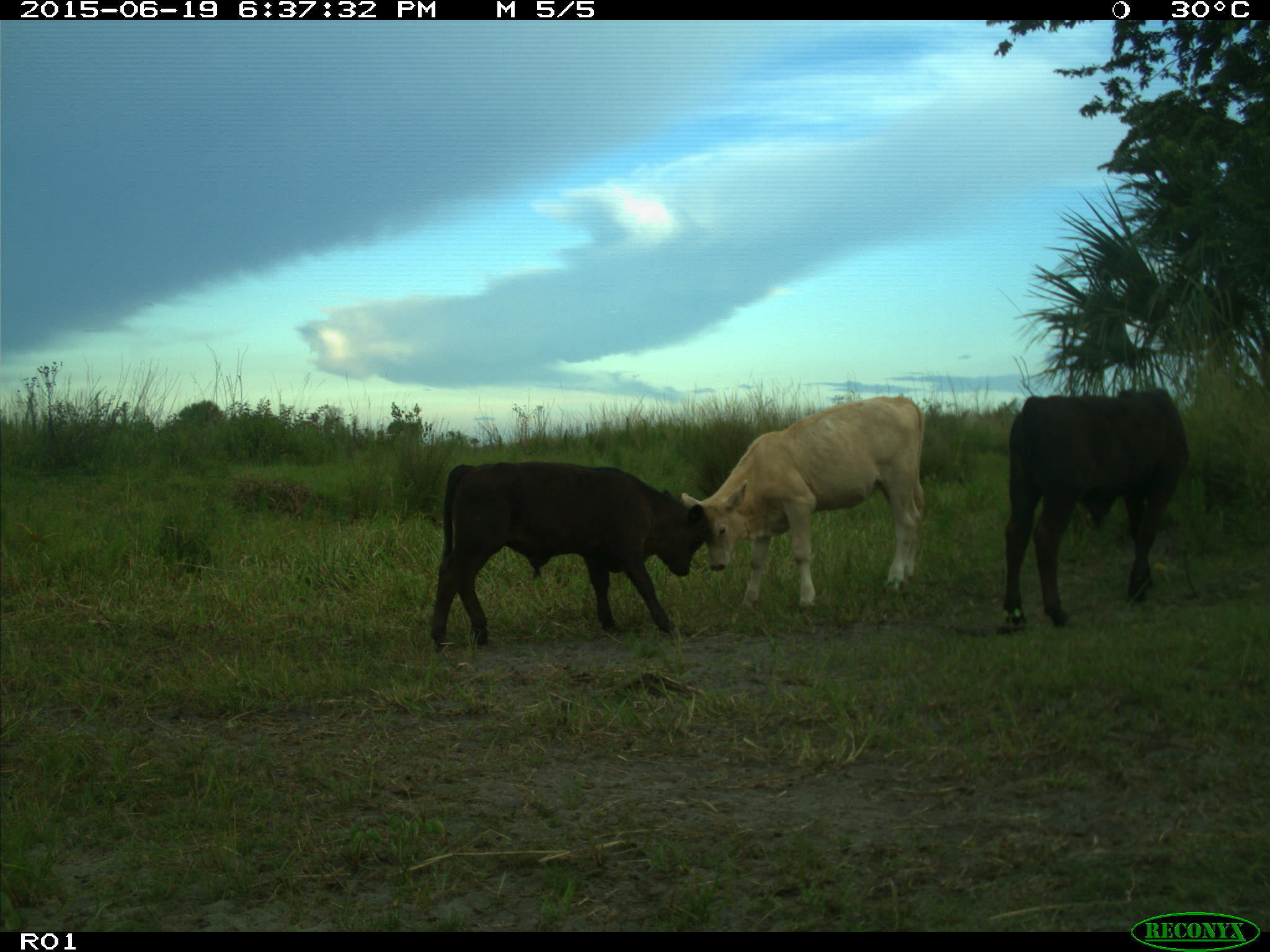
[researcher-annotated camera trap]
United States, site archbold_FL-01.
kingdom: Animalia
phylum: Chordata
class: Mammalia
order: Artiodactyla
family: Bovidae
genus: Bos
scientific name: Bos taurus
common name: domestic cow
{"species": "Bos taurus (domestic cow)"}